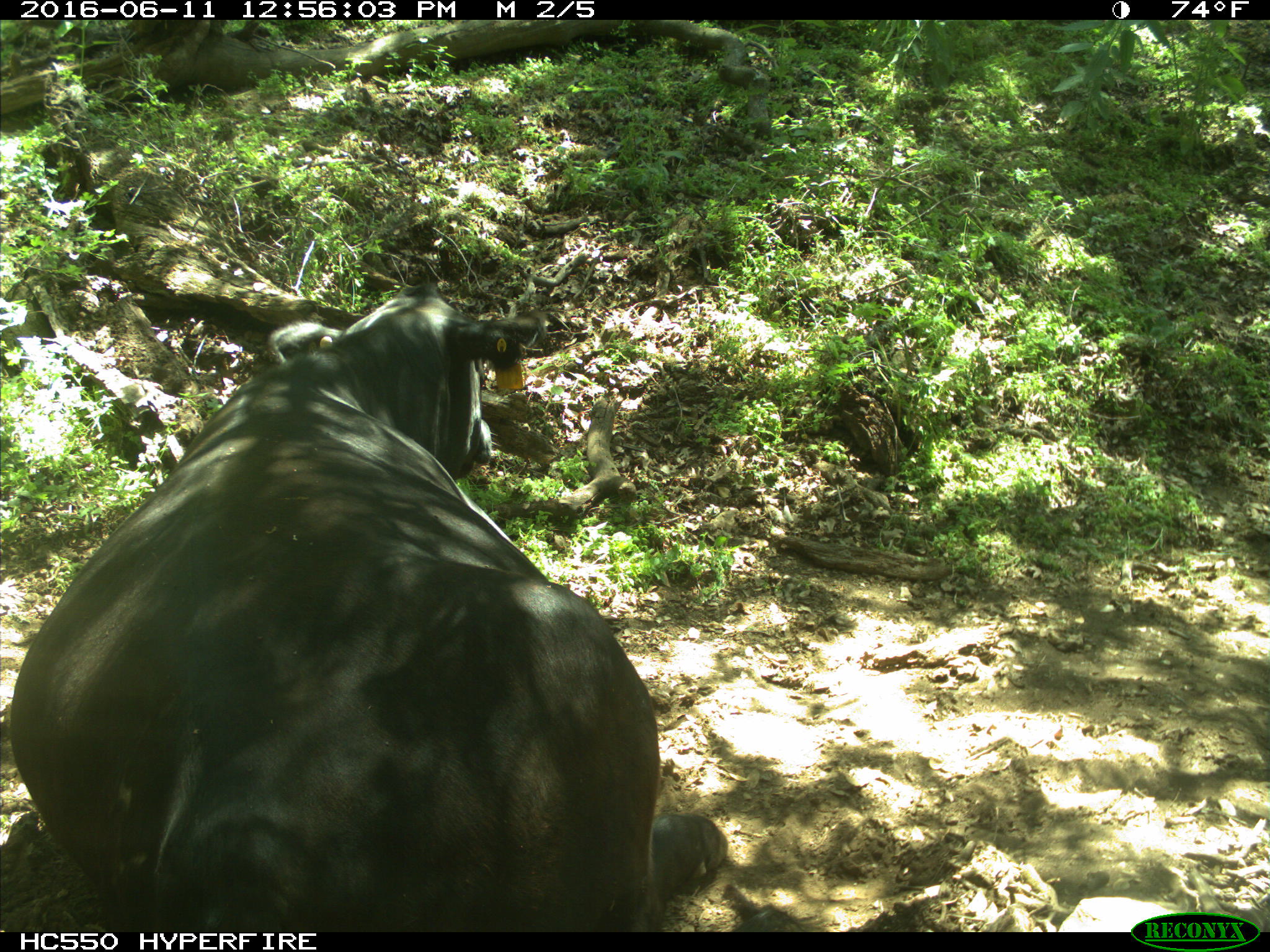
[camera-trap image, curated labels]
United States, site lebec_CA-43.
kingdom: Animalia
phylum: Chordata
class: Mammalia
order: Artiodactyla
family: Bovidae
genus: Bos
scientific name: Bos taurus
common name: domestic cow